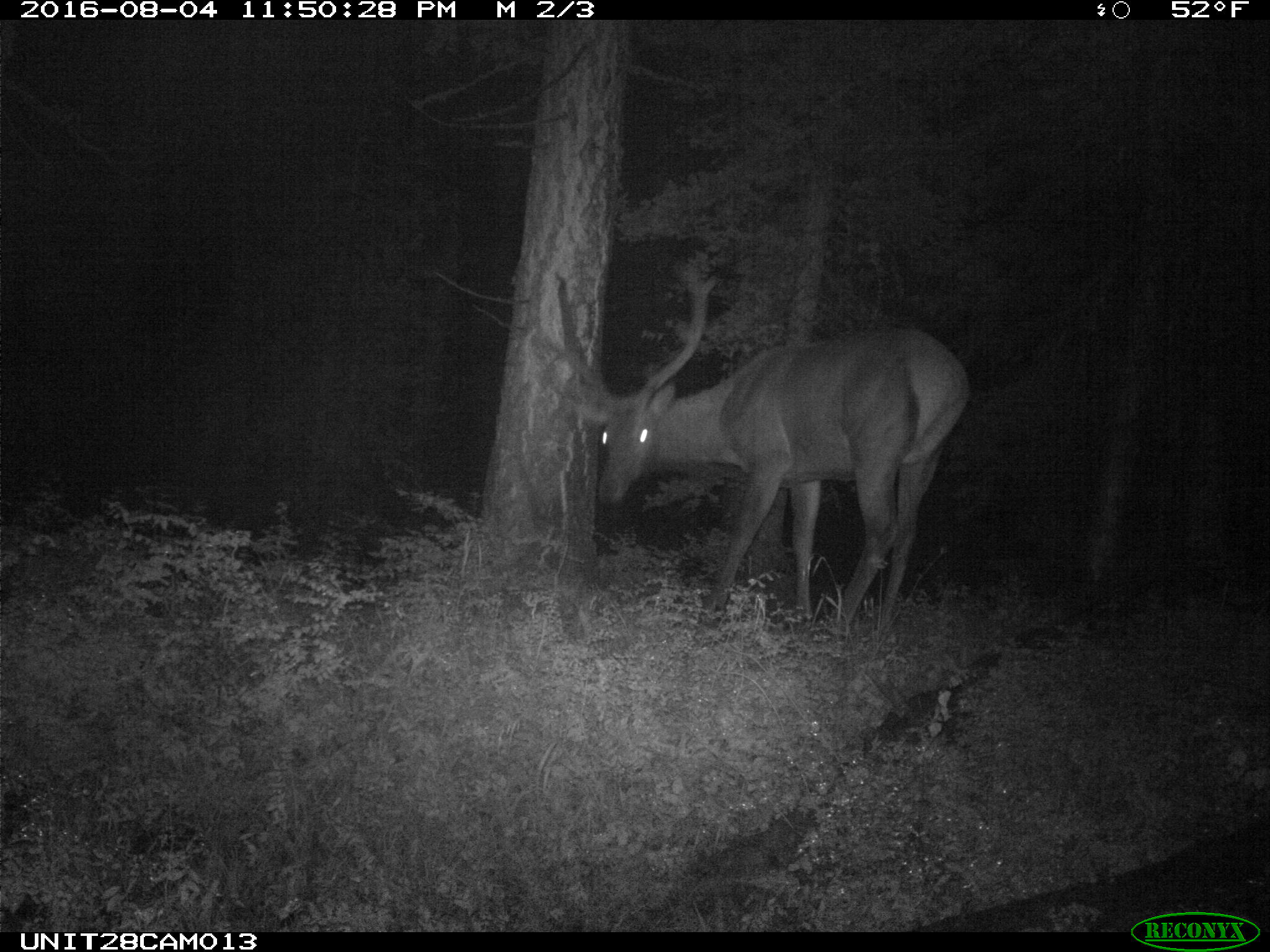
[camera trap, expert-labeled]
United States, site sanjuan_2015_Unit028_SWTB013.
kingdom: Animalia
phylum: Chordata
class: Mammalia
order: Artiodactyla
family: Cervidae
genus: Cervus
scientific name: Cervus elaphus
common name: red deer